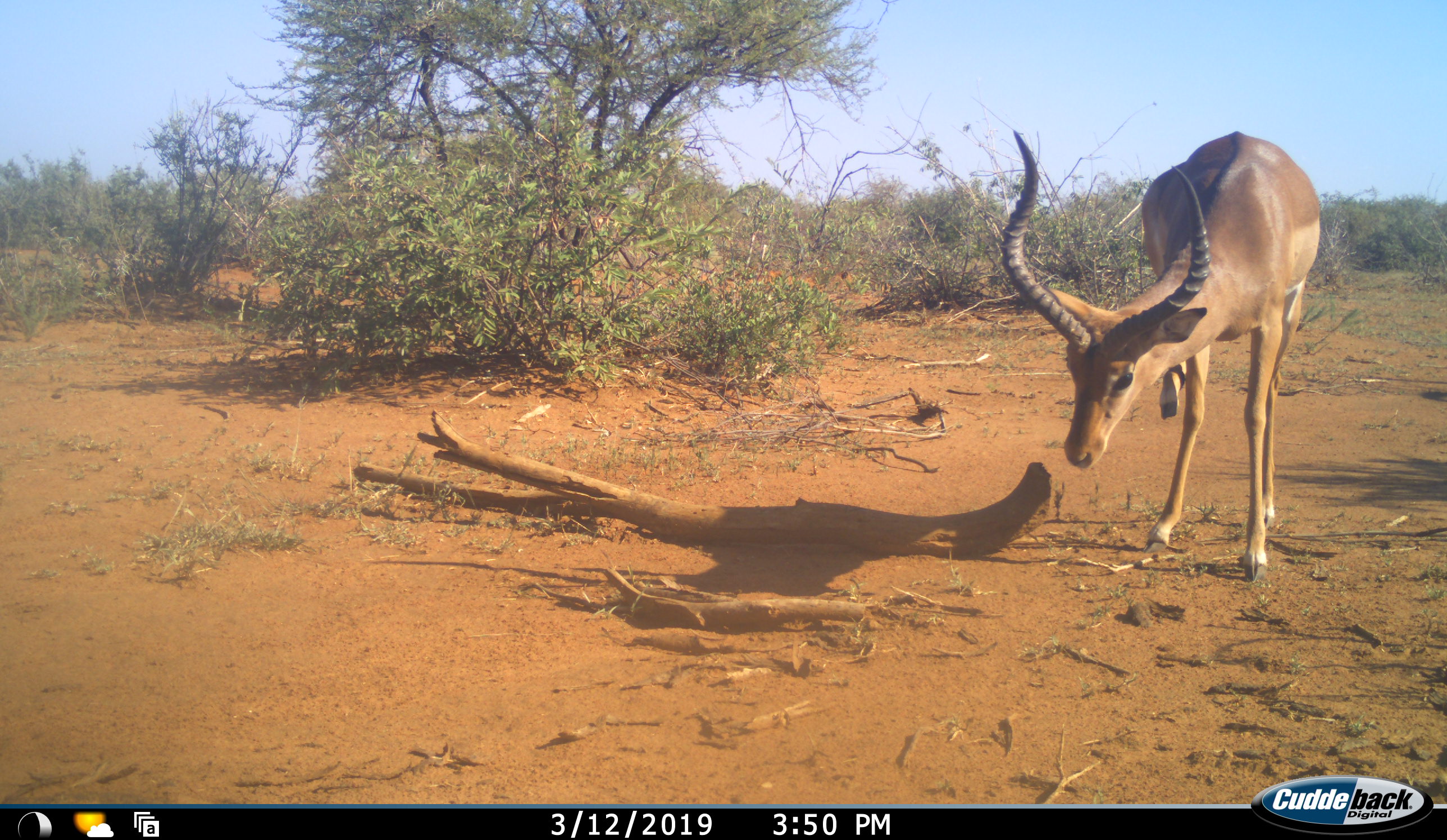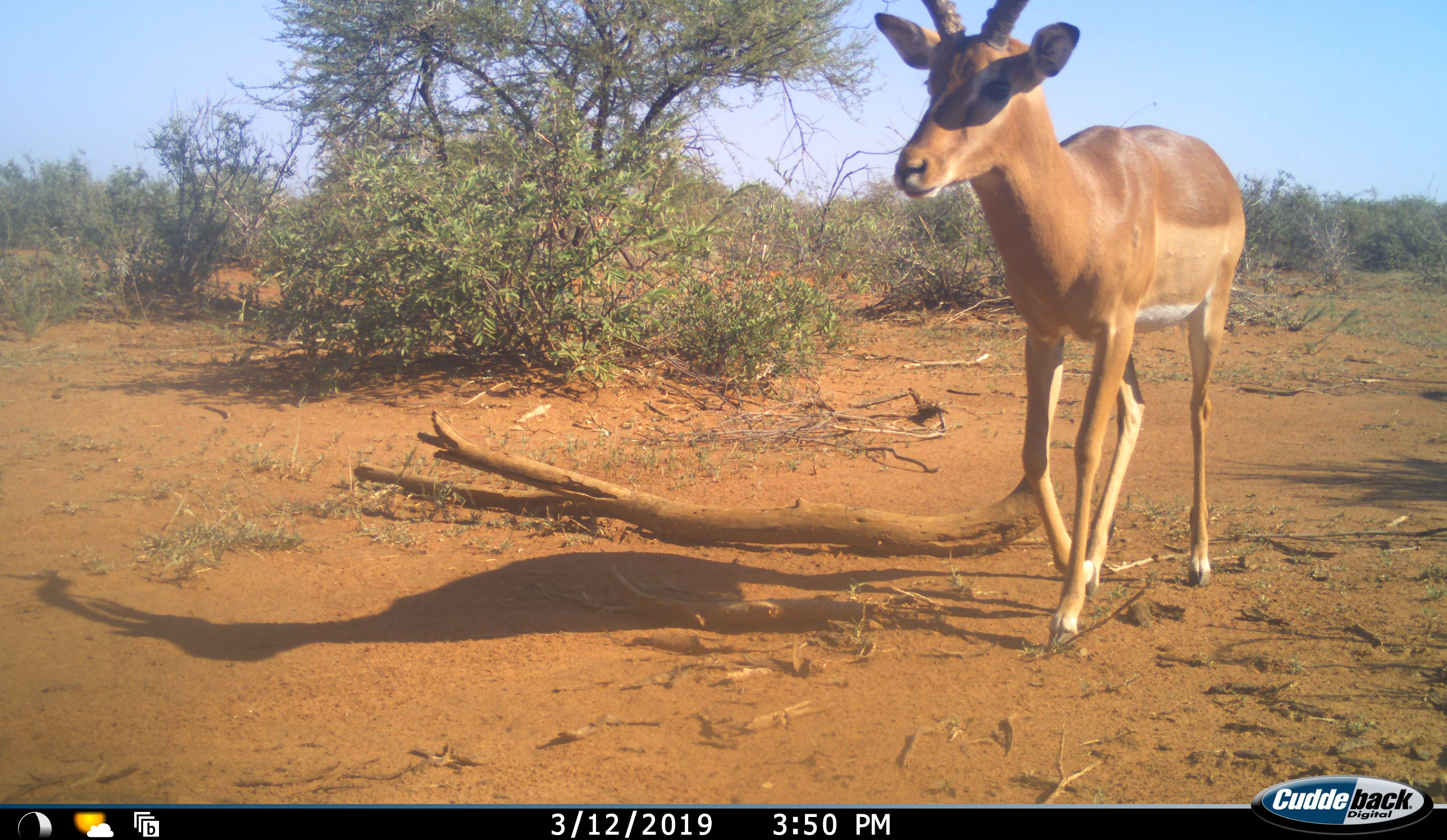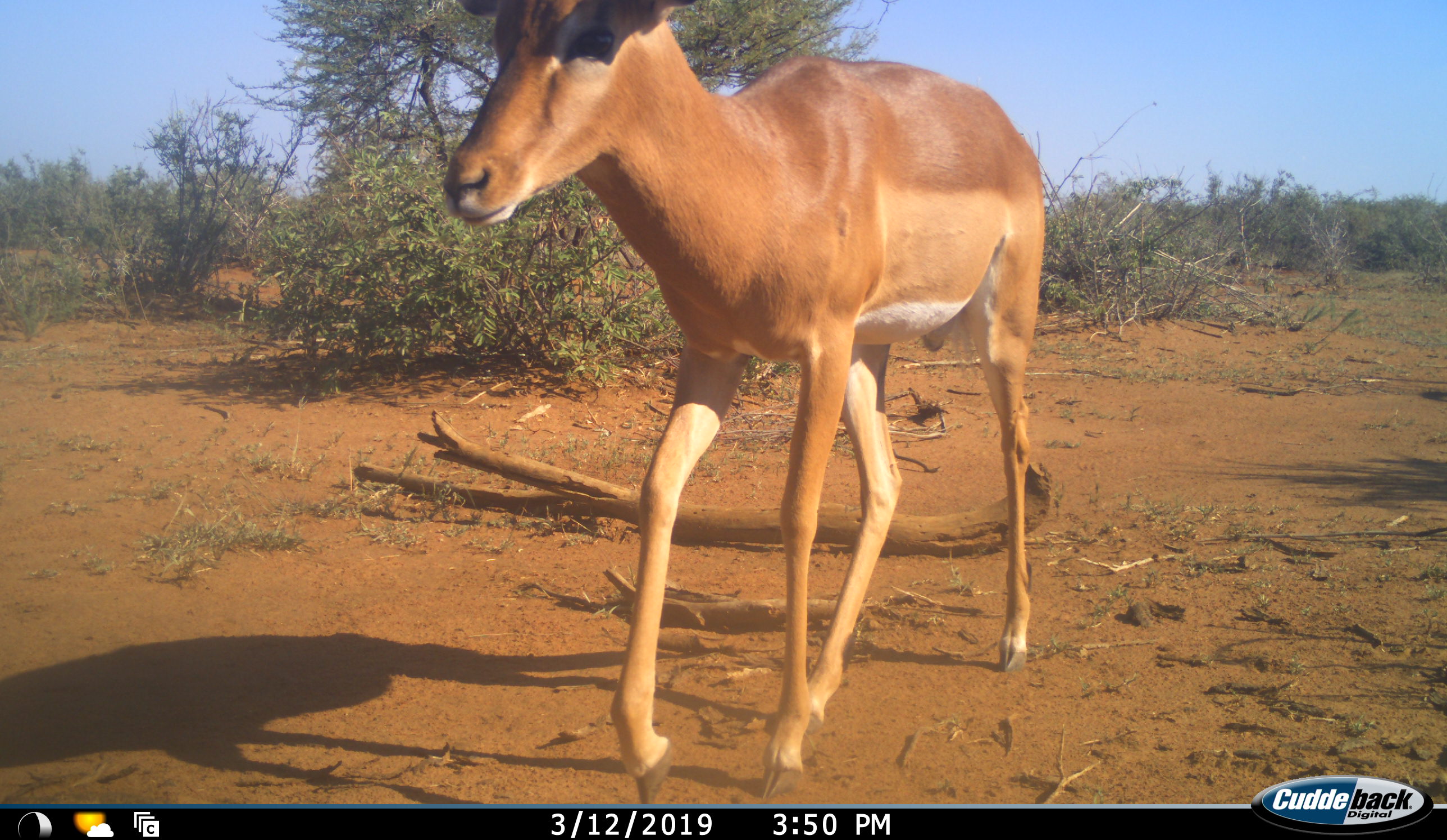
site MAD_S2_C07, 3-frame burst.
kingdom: Animalia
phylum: Chordata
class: Mammalia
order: Artiodactyla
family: Bovidae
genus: Aepyceros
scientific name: Aepyceros melampus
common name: impala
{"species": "impala (Aepyceros melampus)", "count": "1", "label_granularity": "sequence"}